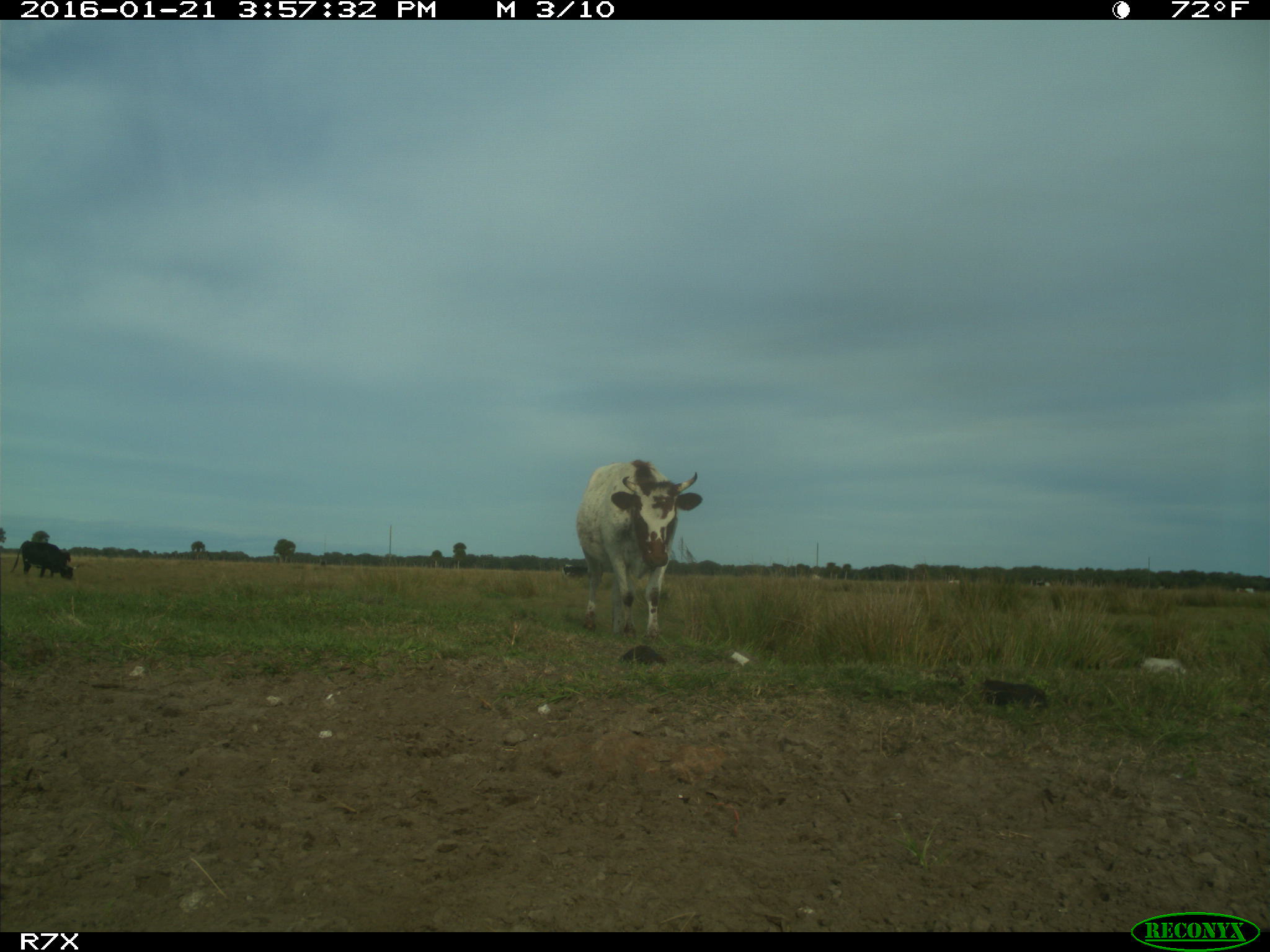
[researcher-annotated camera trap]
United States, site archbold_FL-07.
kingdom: Animalia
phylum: Chordata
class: Mammalia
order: Artiodactyla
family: Bovidae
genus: Bos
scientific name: Bos taurus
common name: domestic cow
Bos taurus (domestic cow).